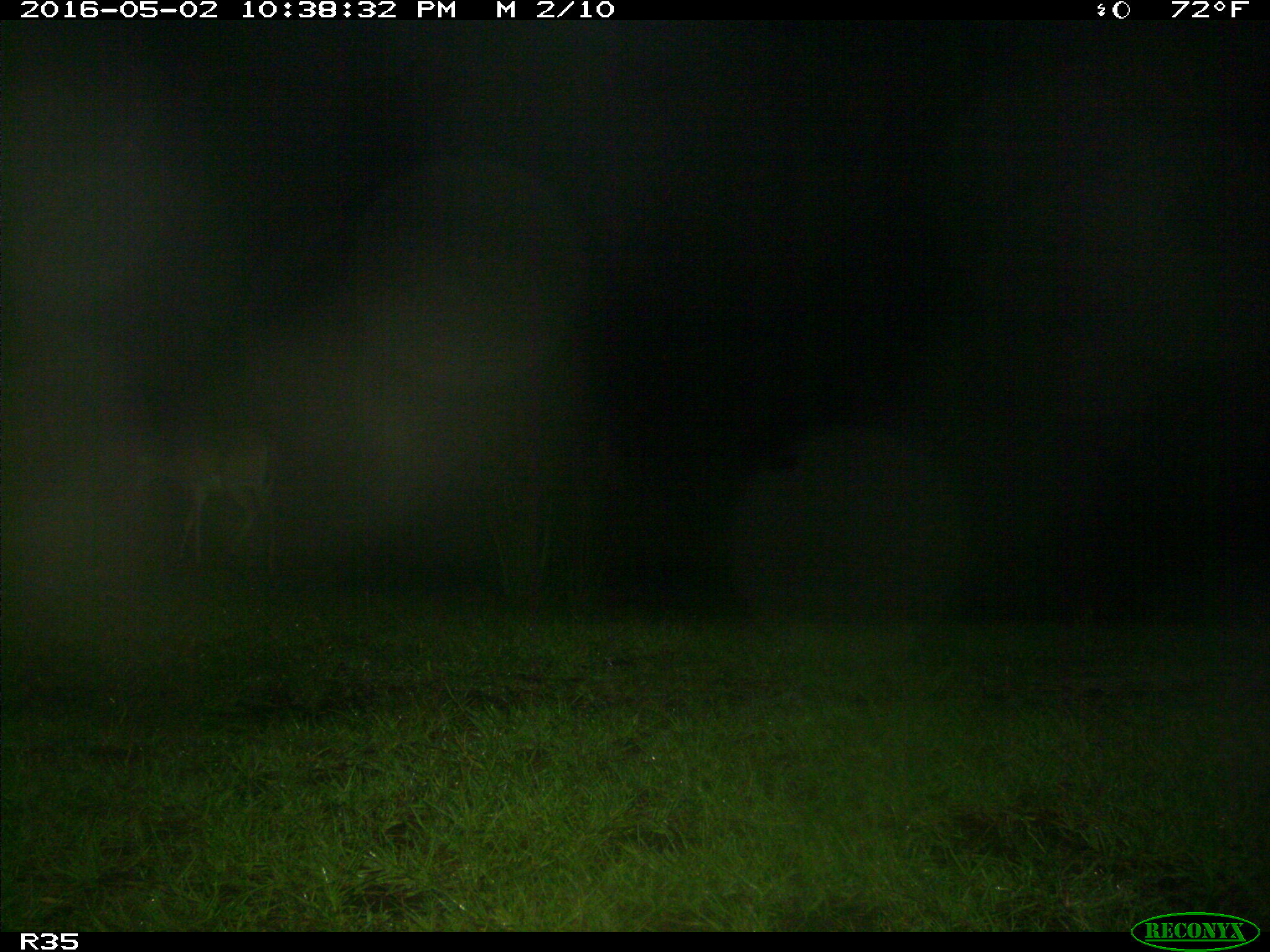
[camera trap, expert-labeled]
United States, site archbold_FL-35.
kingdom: Animalia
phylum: Chordata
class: Mammalia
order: Artiodactyla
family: Cervidae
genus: Odocoileus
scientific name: Odocoileus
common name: deer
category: unidentified deer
Unidentified deer (deer) (Odocoileus).